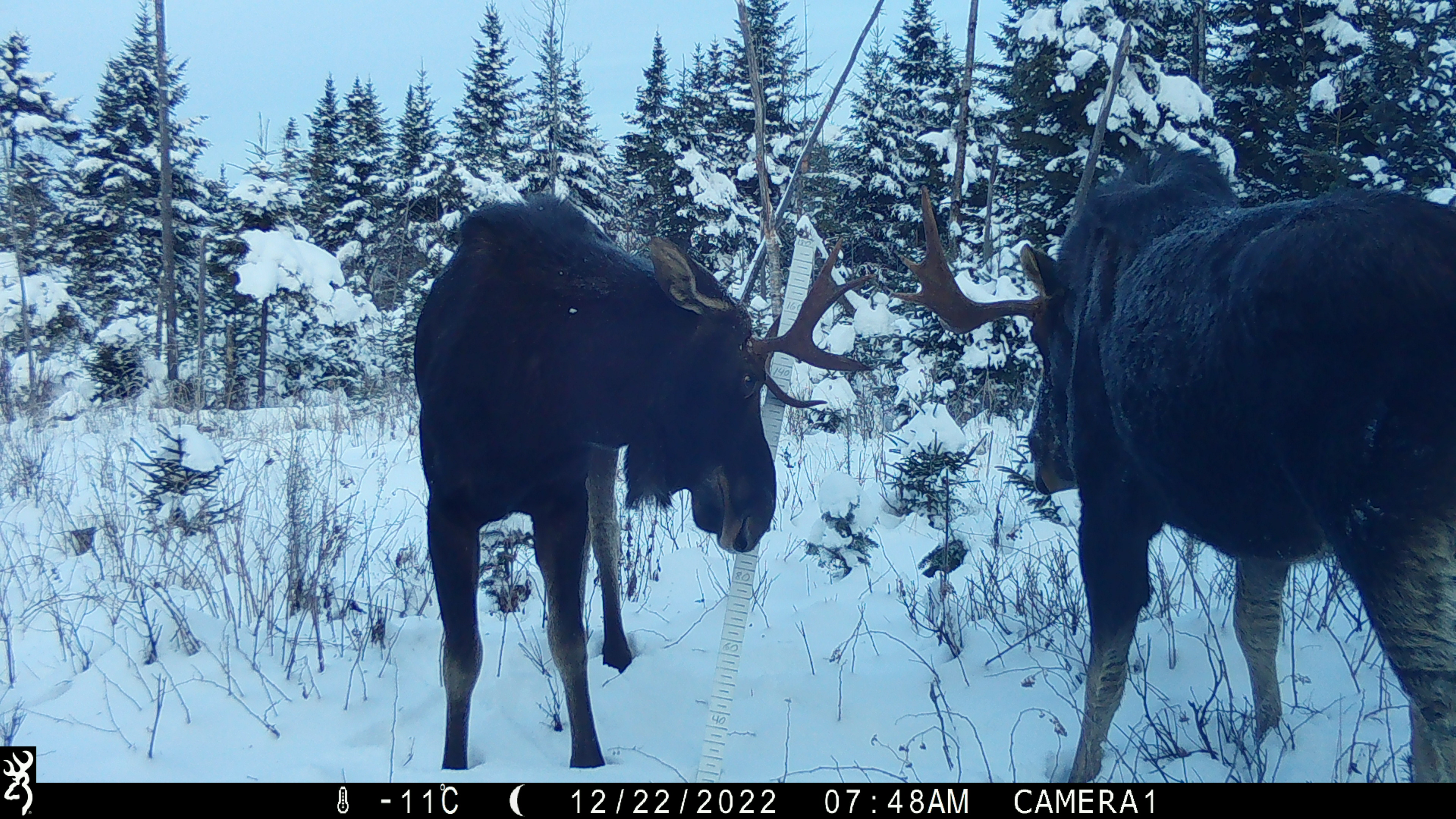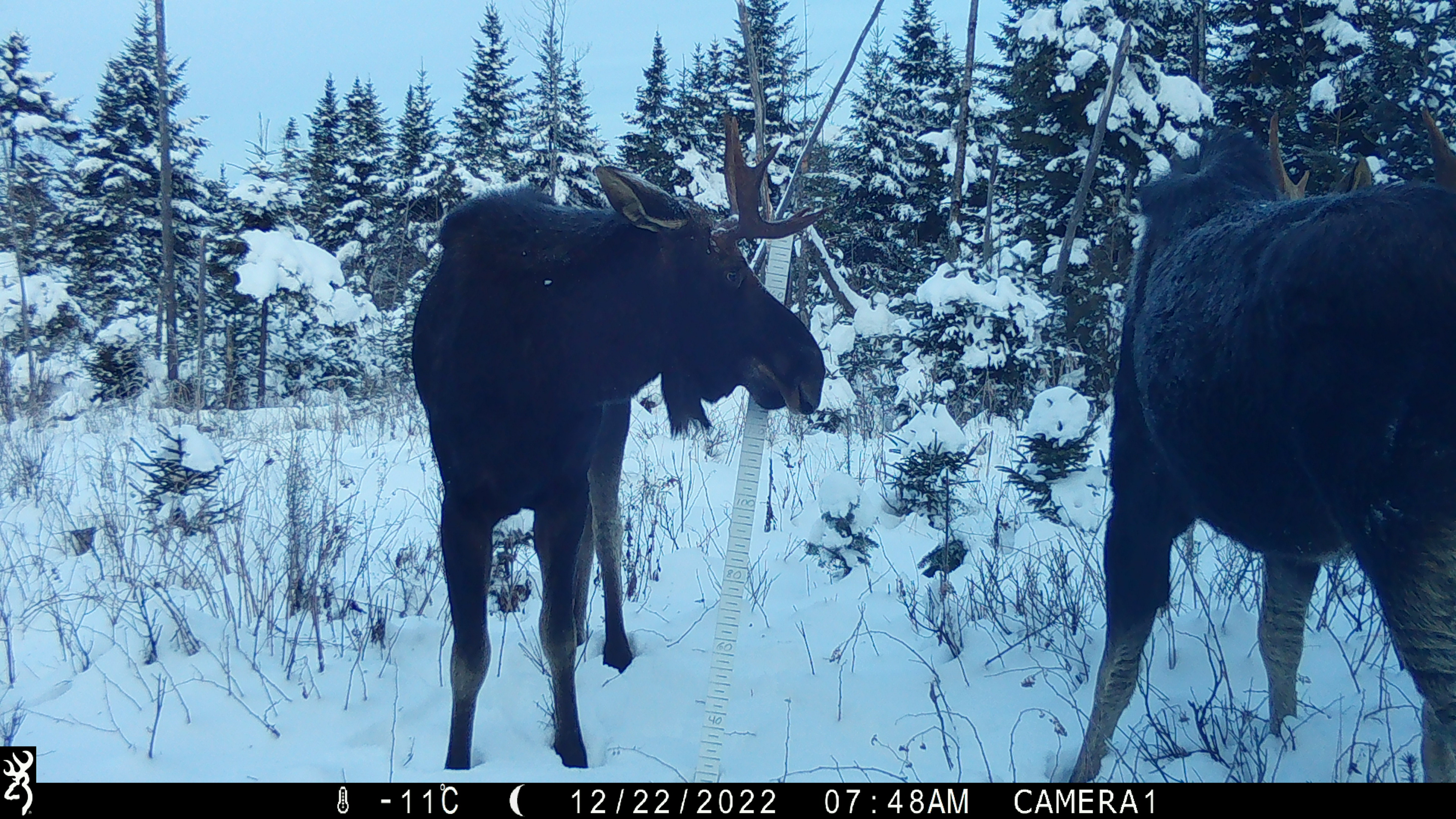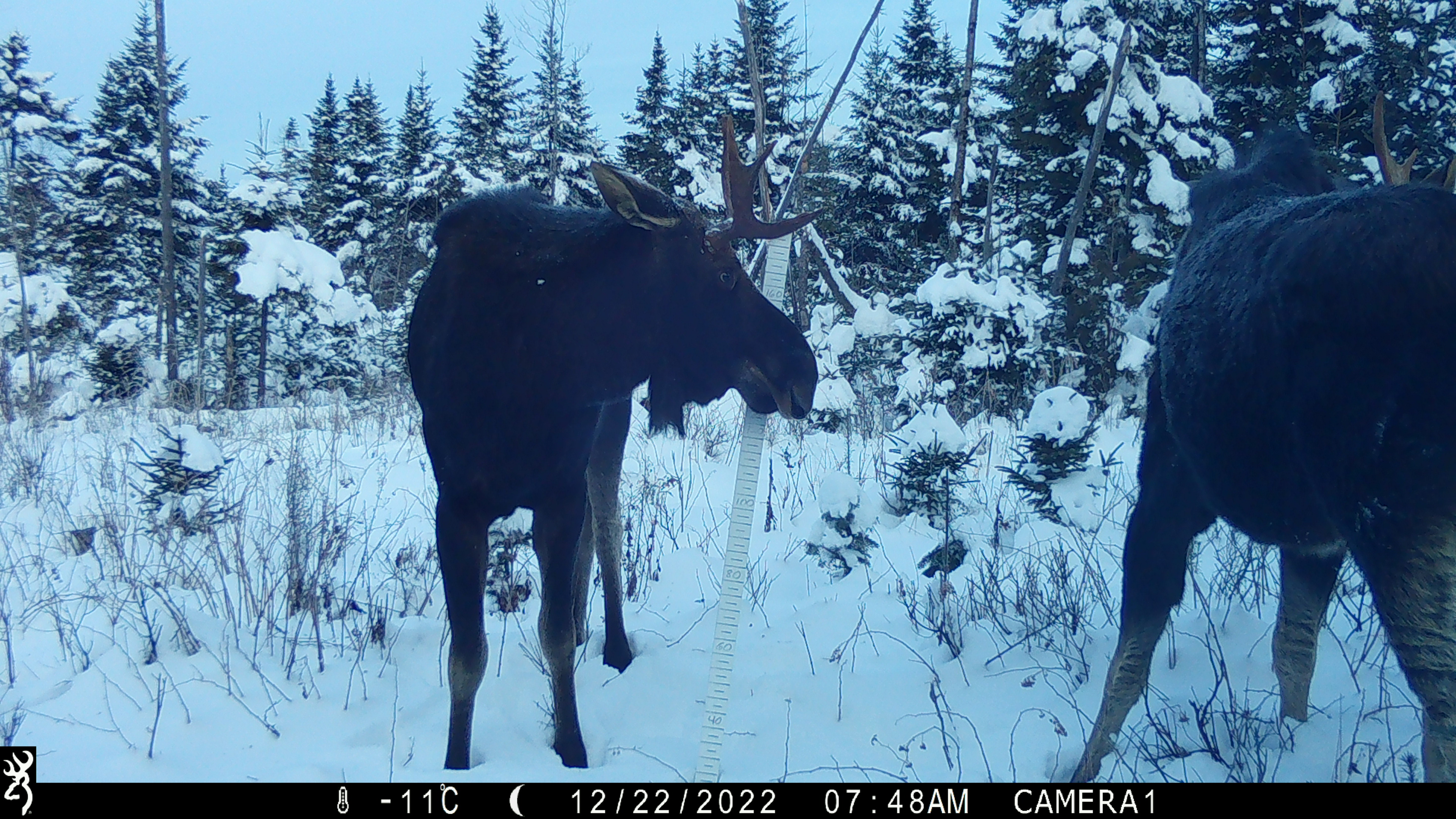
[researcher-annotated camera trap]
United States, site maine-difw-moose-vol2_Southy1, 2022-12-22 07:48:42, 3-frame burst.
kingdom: Animalia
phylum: Chordata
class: Mammalia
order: Artiodactyla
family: Cervidae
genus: Alces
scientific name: Alces alces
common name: moose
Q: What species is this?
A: Moose (Alces alces).